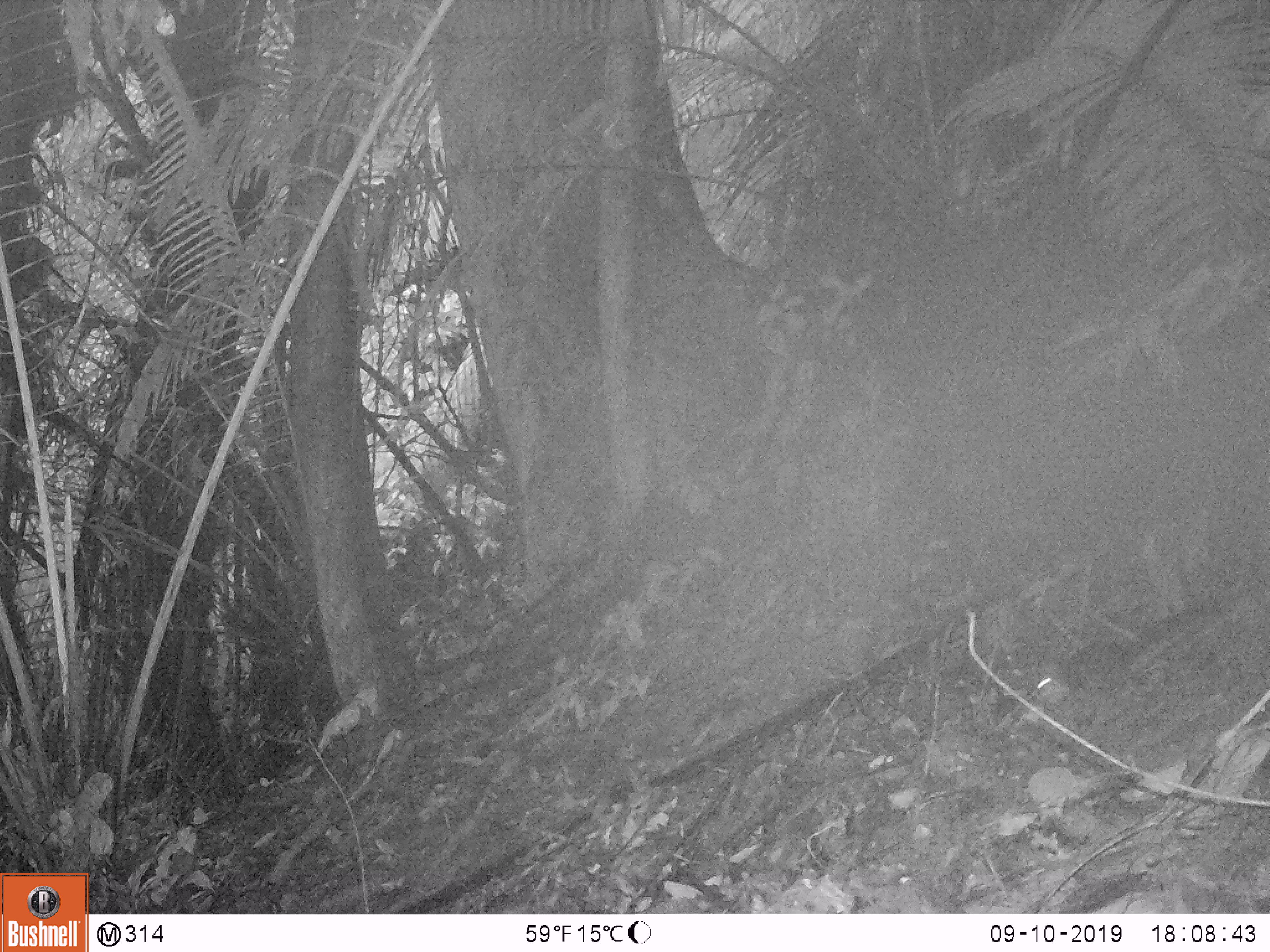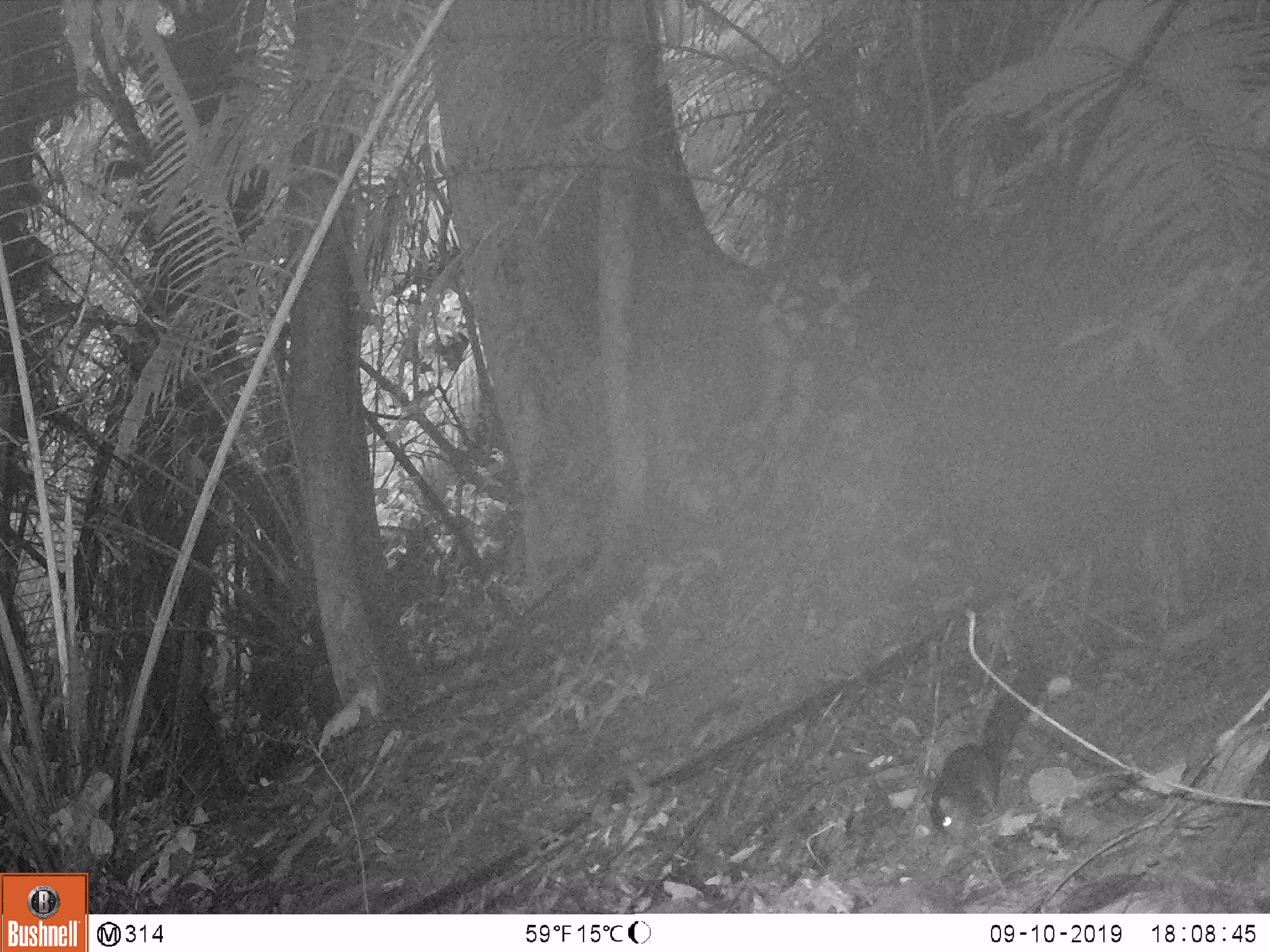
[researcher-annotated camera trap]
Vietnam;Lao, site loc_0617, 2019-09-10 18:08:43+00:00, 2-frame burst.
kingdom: Animalia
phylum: Chordata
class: Mammalia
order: Rodentia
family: Sciuridae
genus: Dremomys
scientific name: Dremomys rufigenis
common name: red-cheeked squirrel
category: red cheeked squirrel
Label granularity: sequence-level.